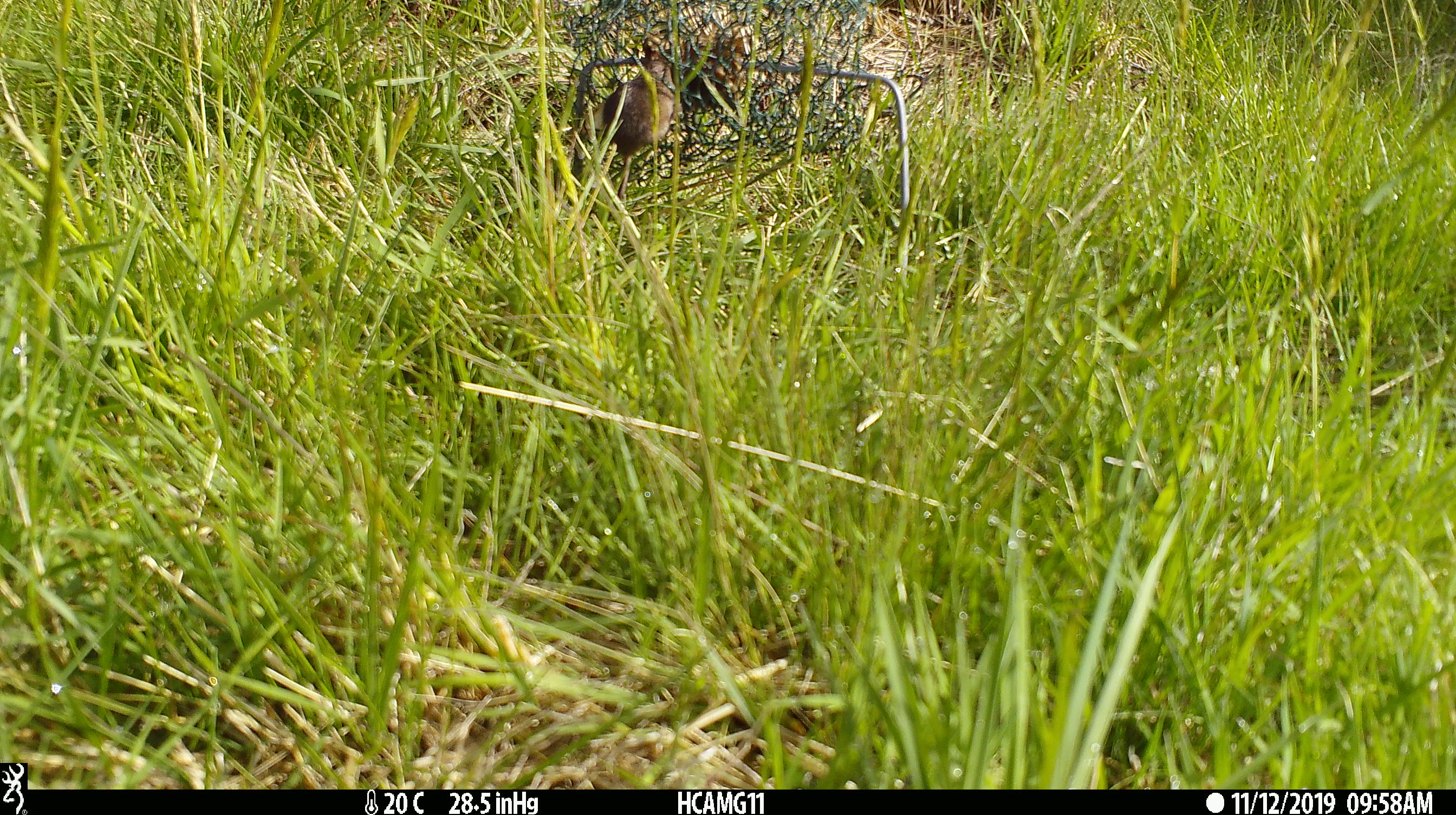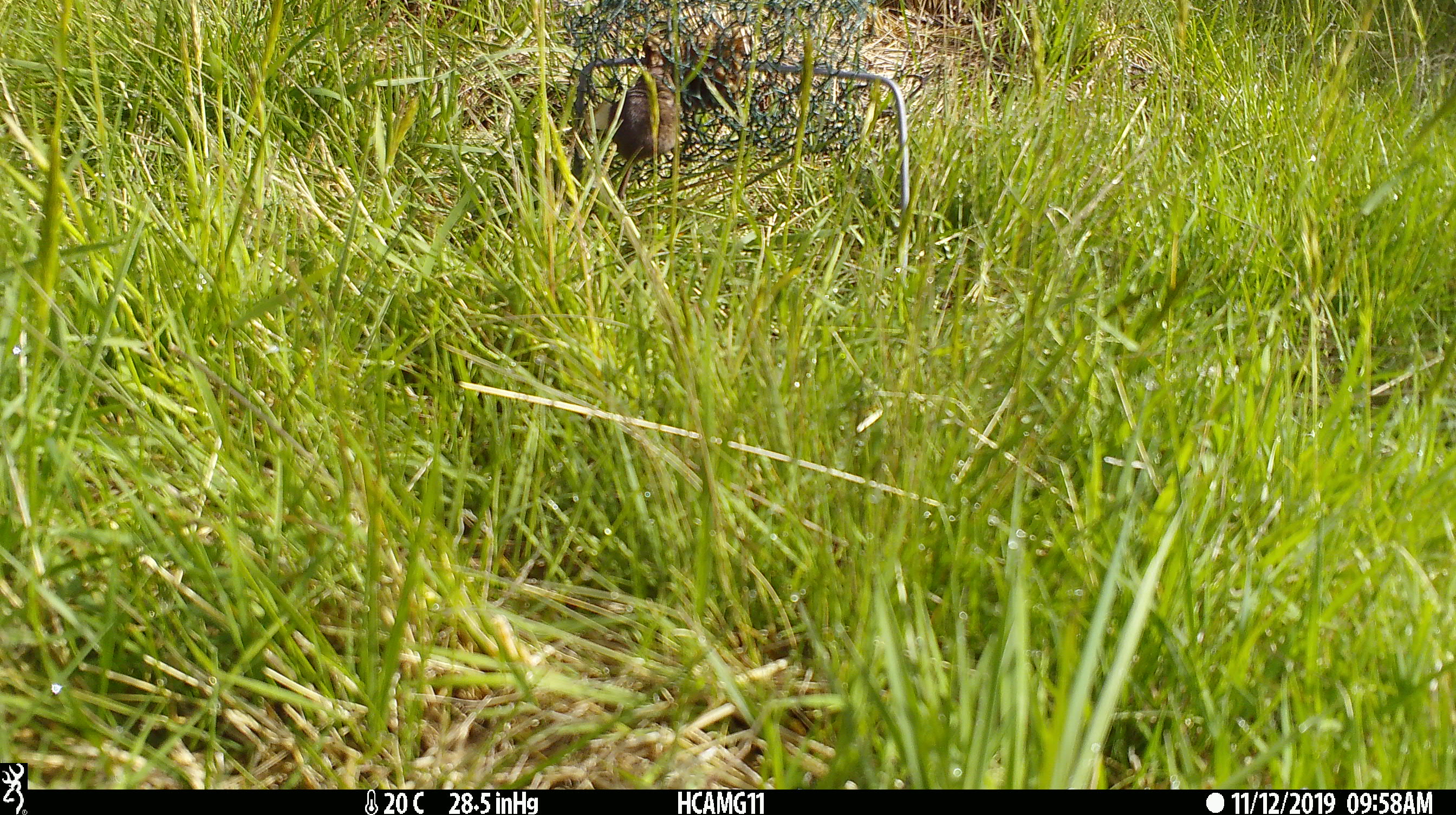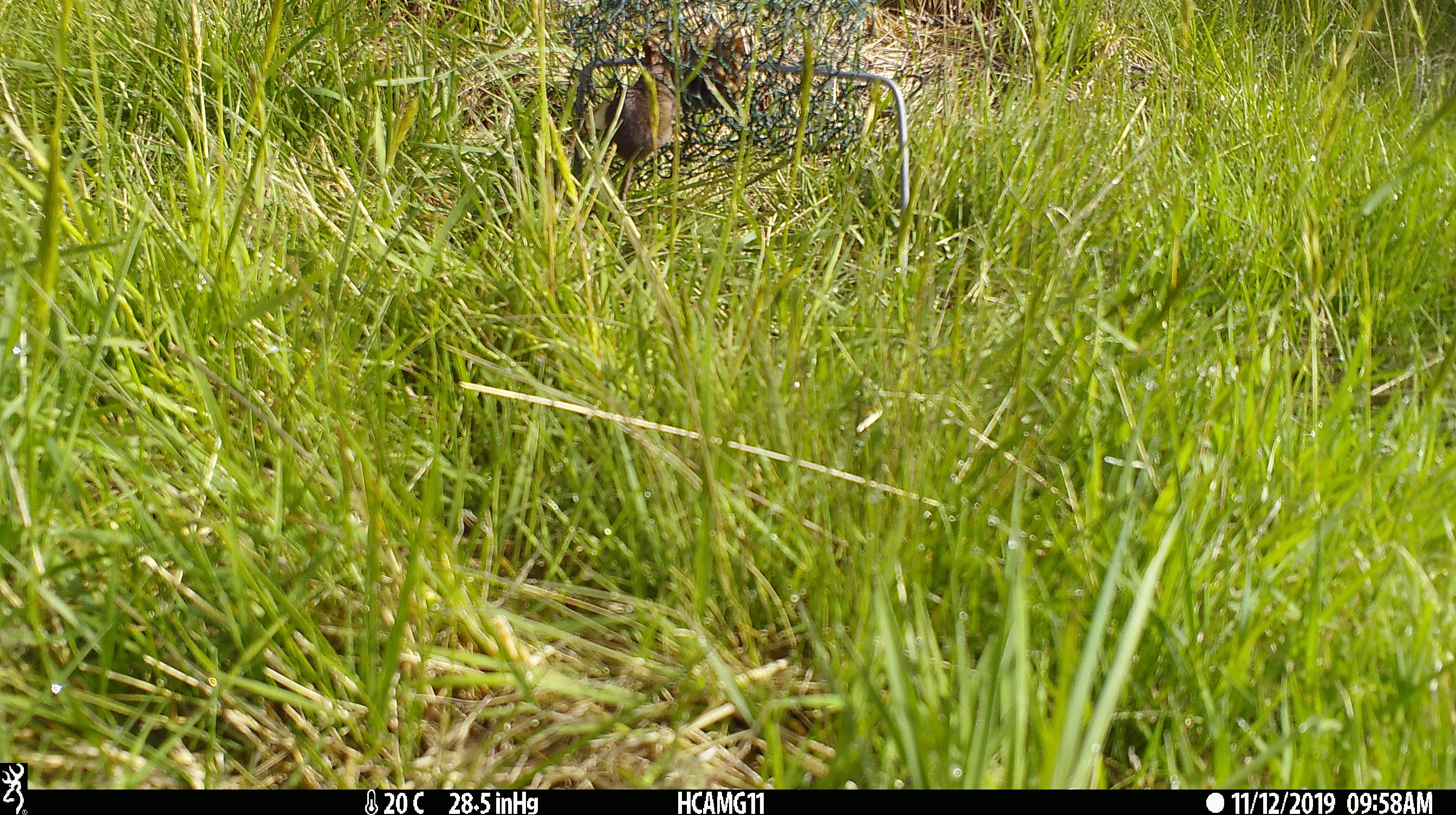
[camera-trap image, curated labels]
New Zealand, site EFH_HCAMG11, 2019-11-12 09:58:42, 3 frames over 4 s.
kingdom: Animalia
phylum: Chordata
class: Mammalia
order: Rodentia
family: Muridae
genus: Mus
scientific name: Mus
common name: mouse